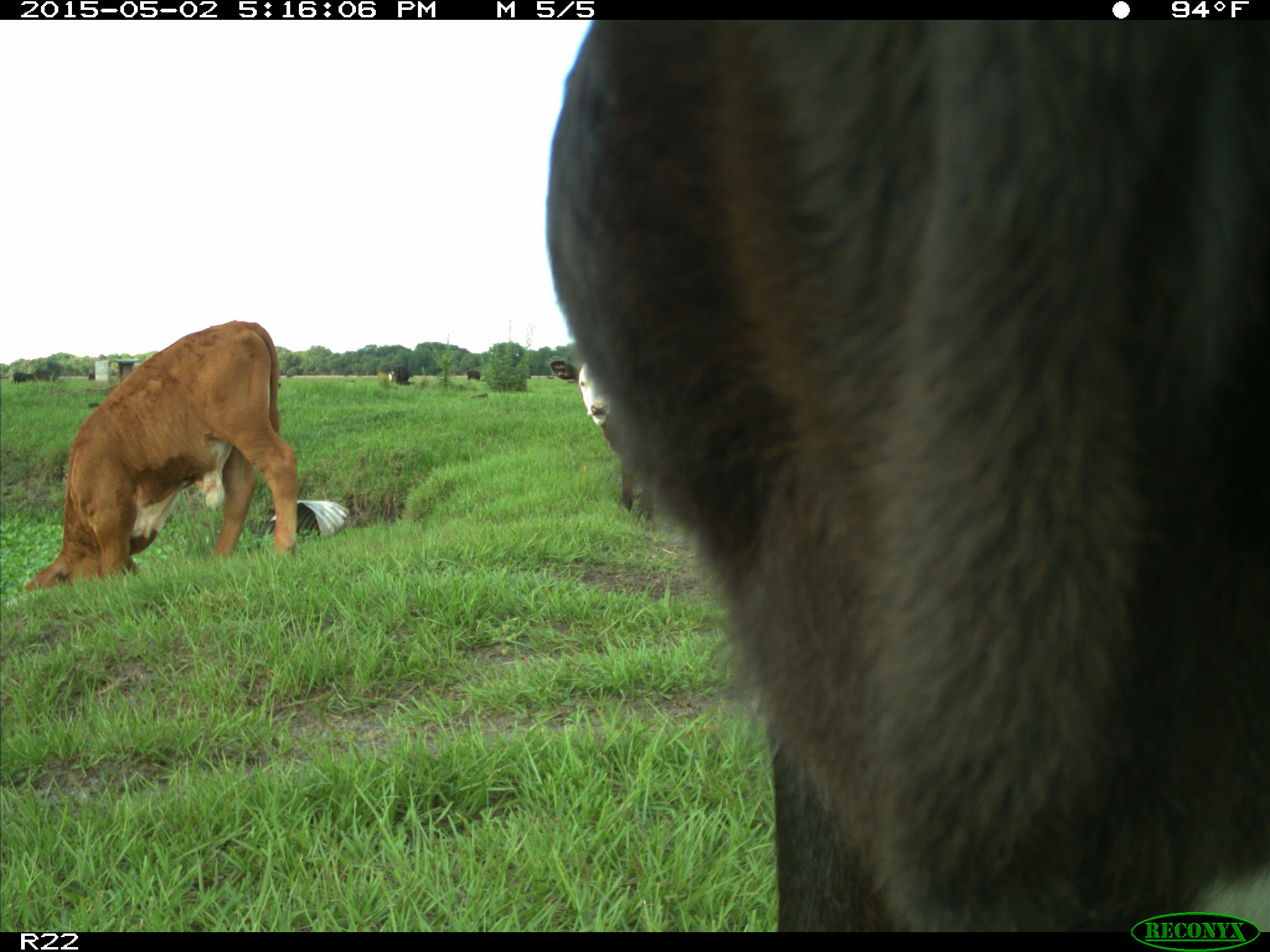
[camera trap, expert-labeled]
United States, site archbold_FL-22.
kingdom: Animalia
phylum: Chordata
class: Mammalia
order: Artiodactyla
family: Bovidae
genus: Bos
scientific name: Bos taurus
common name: domestic cow